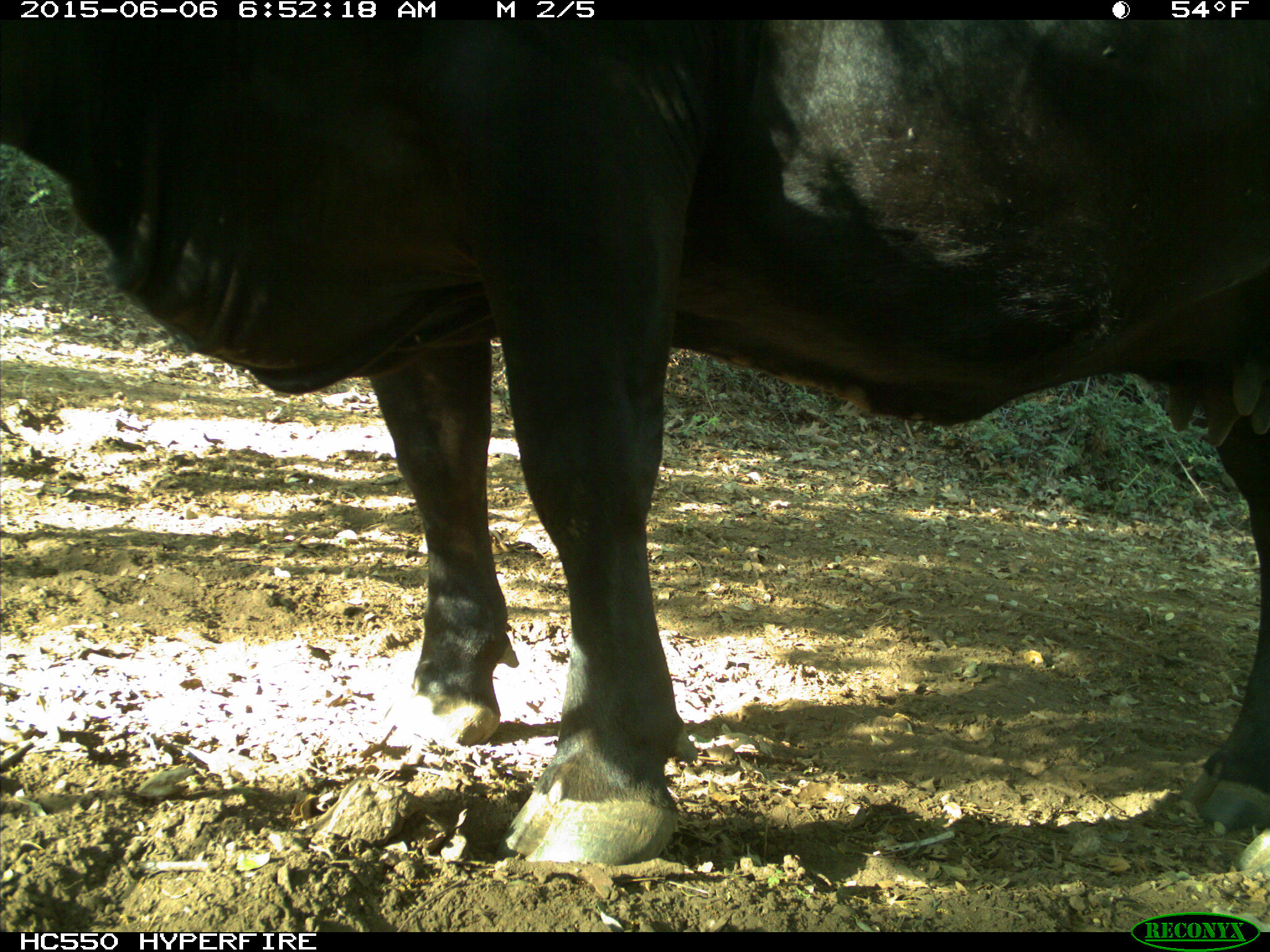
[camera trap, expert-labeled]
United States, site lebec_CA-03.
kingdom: Animalia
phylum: Chordata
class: Mammalia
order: Artiodactyla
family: Bovidae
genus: Bos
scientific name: Bos taurus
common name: domestic cow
Bos taurus (domestic cow).